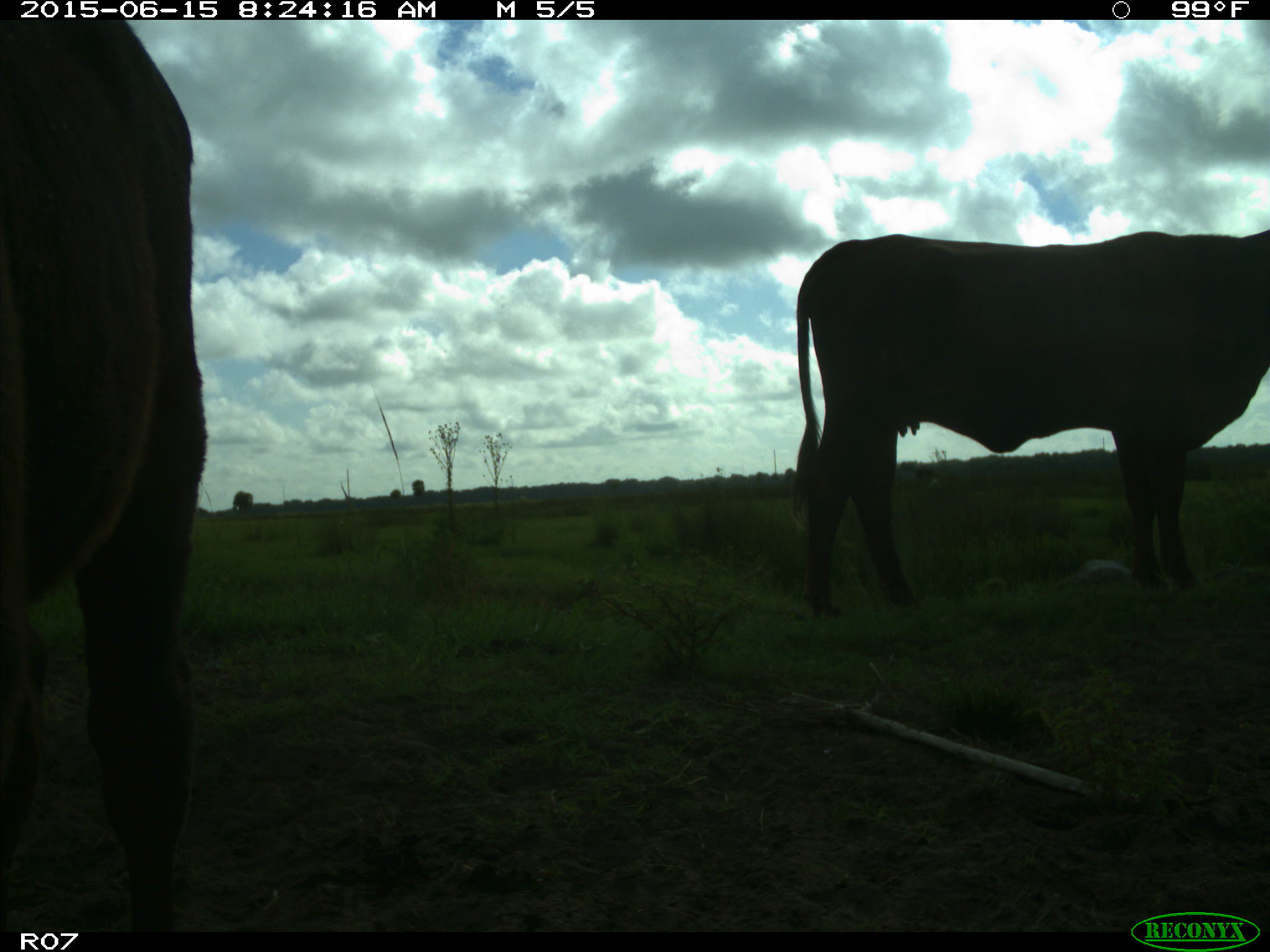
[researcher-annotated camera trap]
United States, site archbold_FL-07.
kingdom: Animalia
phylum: Chordata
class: Mammalia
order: Artiodactyla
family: Bovidae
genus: Bos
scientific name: Bos taurus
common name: domestic cow